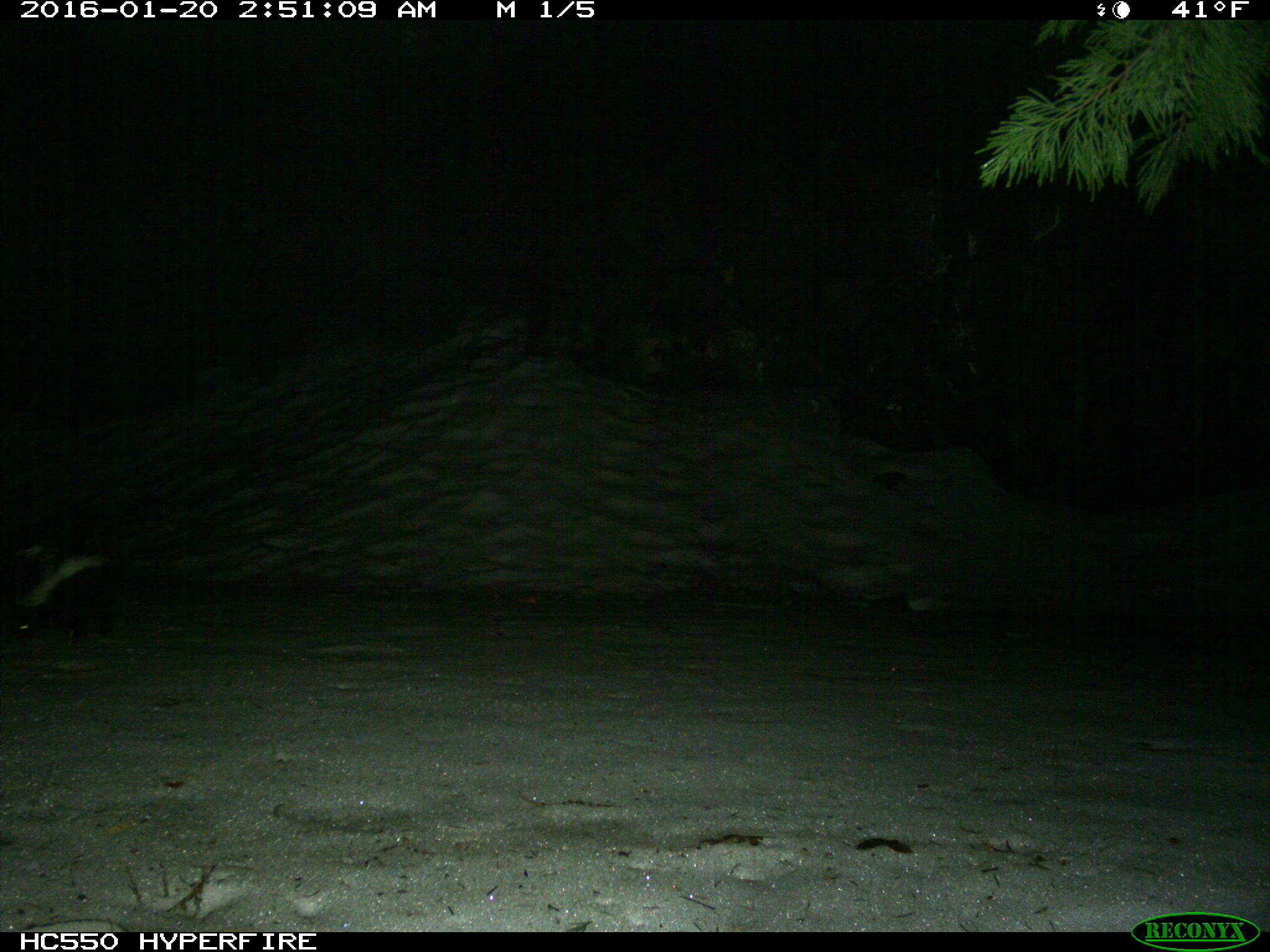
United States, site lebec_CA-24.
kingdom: Animalia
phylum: Chordata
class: Mammalia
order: Carnivora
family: Mephitidae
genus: Mephitis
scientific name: Mephitis mephitis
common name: striped skunk